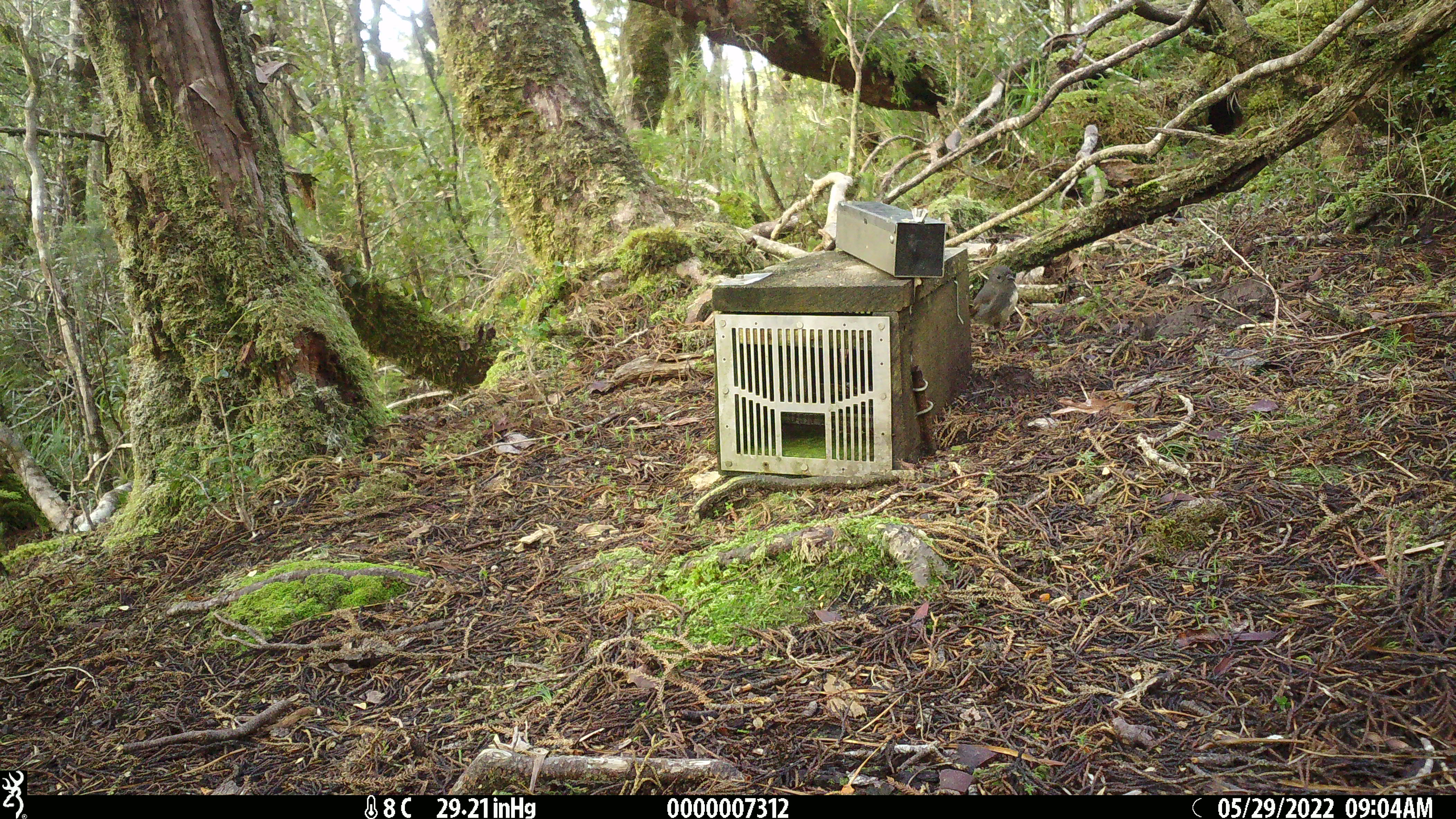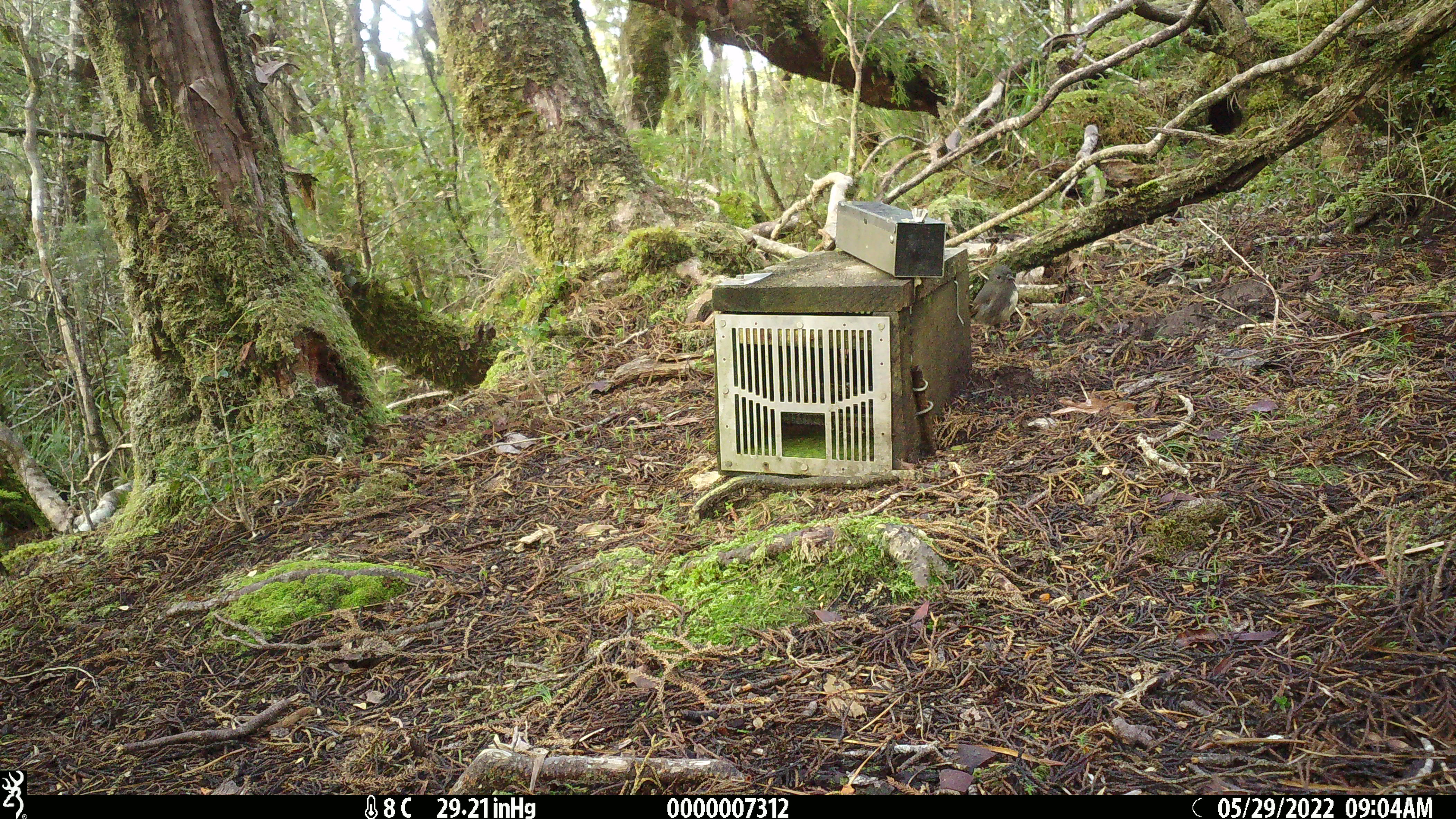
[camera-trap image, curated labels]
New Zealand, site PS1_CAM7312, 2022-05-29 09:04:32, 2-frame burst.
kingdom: Animalia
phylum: Chordata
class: Aves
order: Passeriformes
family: Petroicidae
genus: Petroica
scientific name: Petroica australis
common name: new zealand robin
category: robin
Robin (new zealand robin) (Petroica australis).